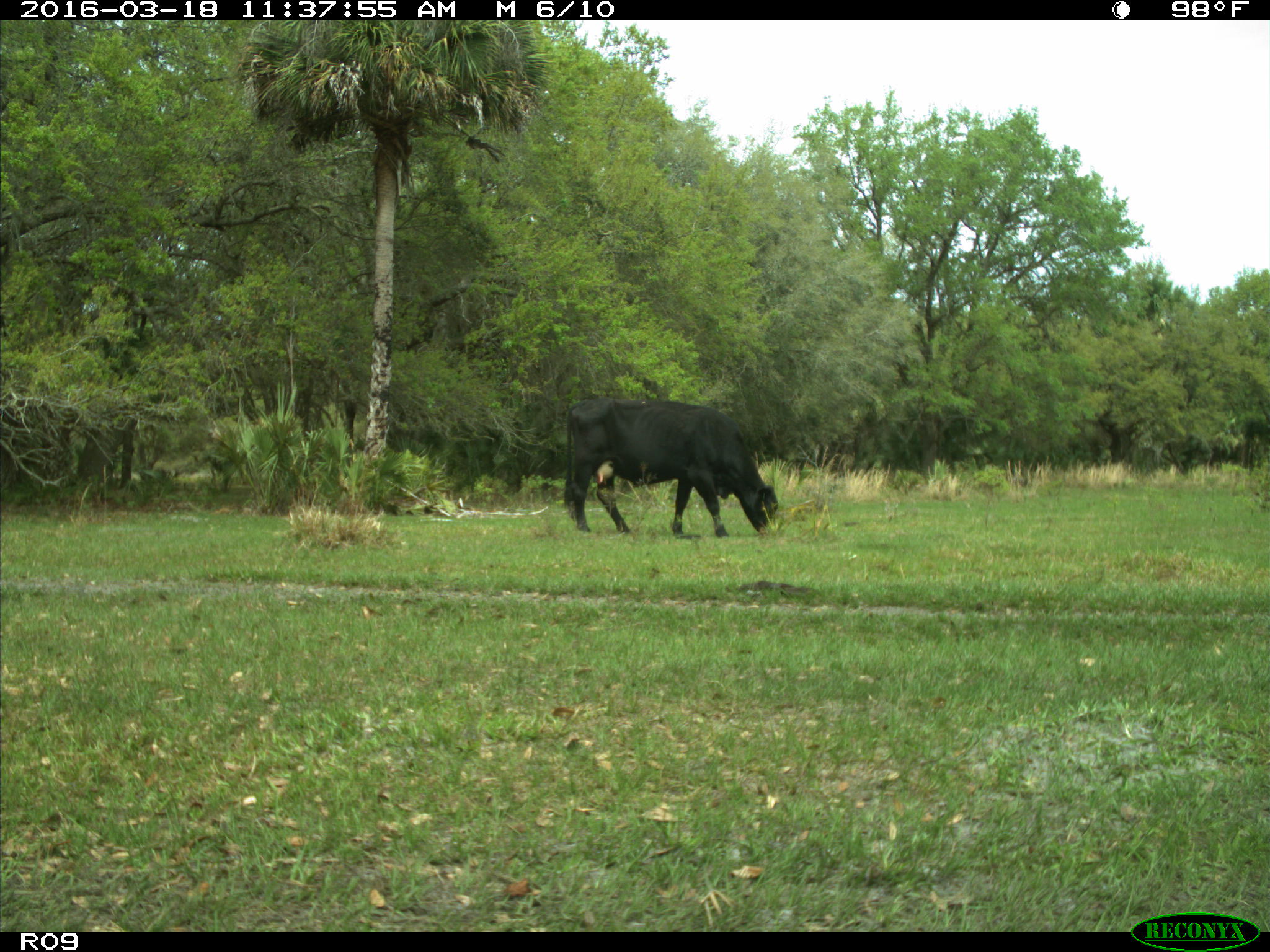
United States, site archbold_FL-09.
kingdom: Animalia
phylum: Chordata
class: Mammalia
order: Artiodactyla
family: Bovidae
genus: Bos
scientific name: Bos taurus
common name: domestic cow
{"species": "Bos taurus (domestic cow)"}